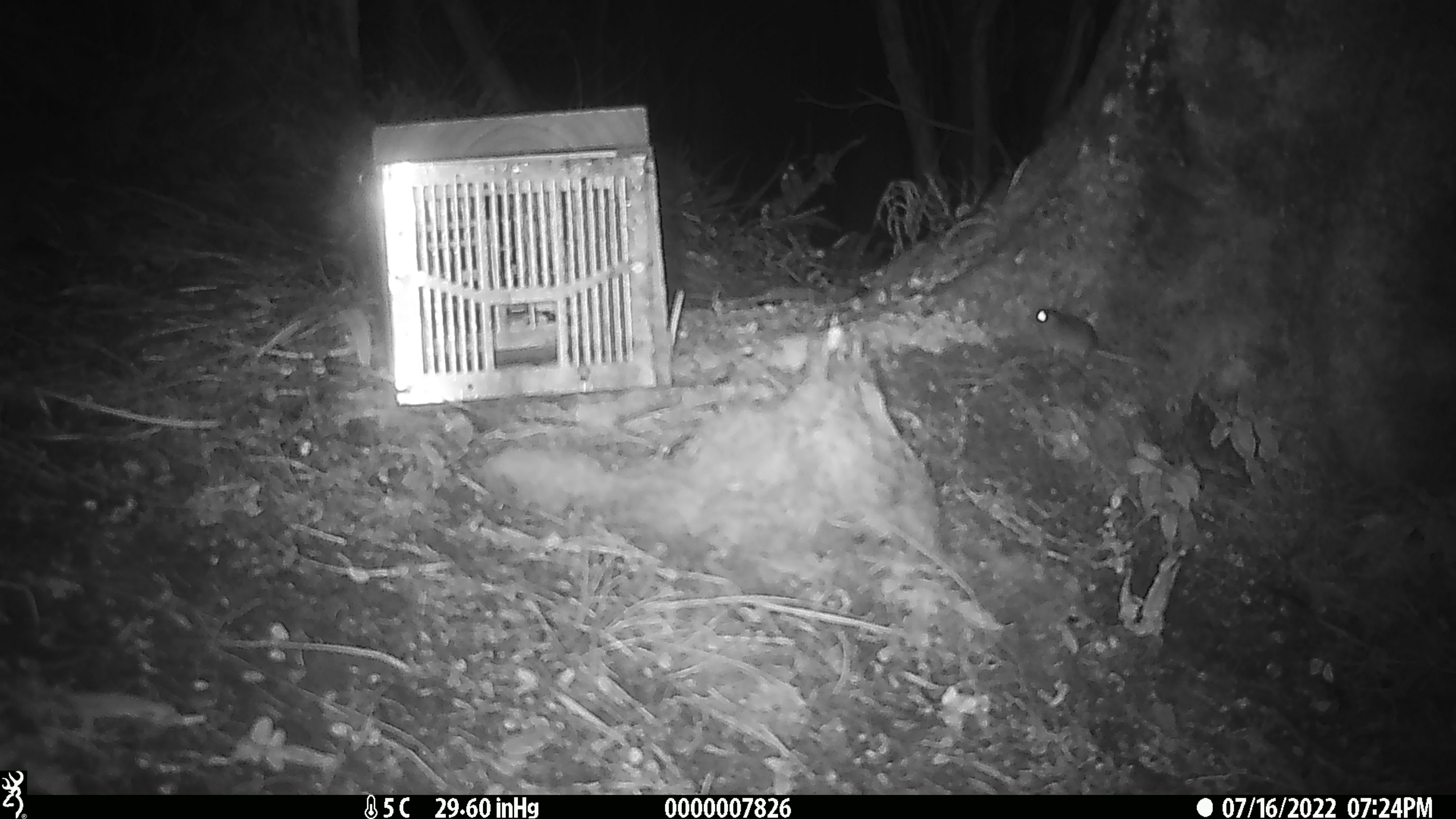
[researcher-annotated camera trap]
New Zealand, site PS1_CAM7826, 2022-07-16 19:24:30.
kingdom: Animalia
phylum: Chordata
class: Mammalia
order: Rodentia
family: Muridae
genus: Mus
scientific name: Mus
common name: mouse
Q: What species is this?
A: Mouse (Mus).